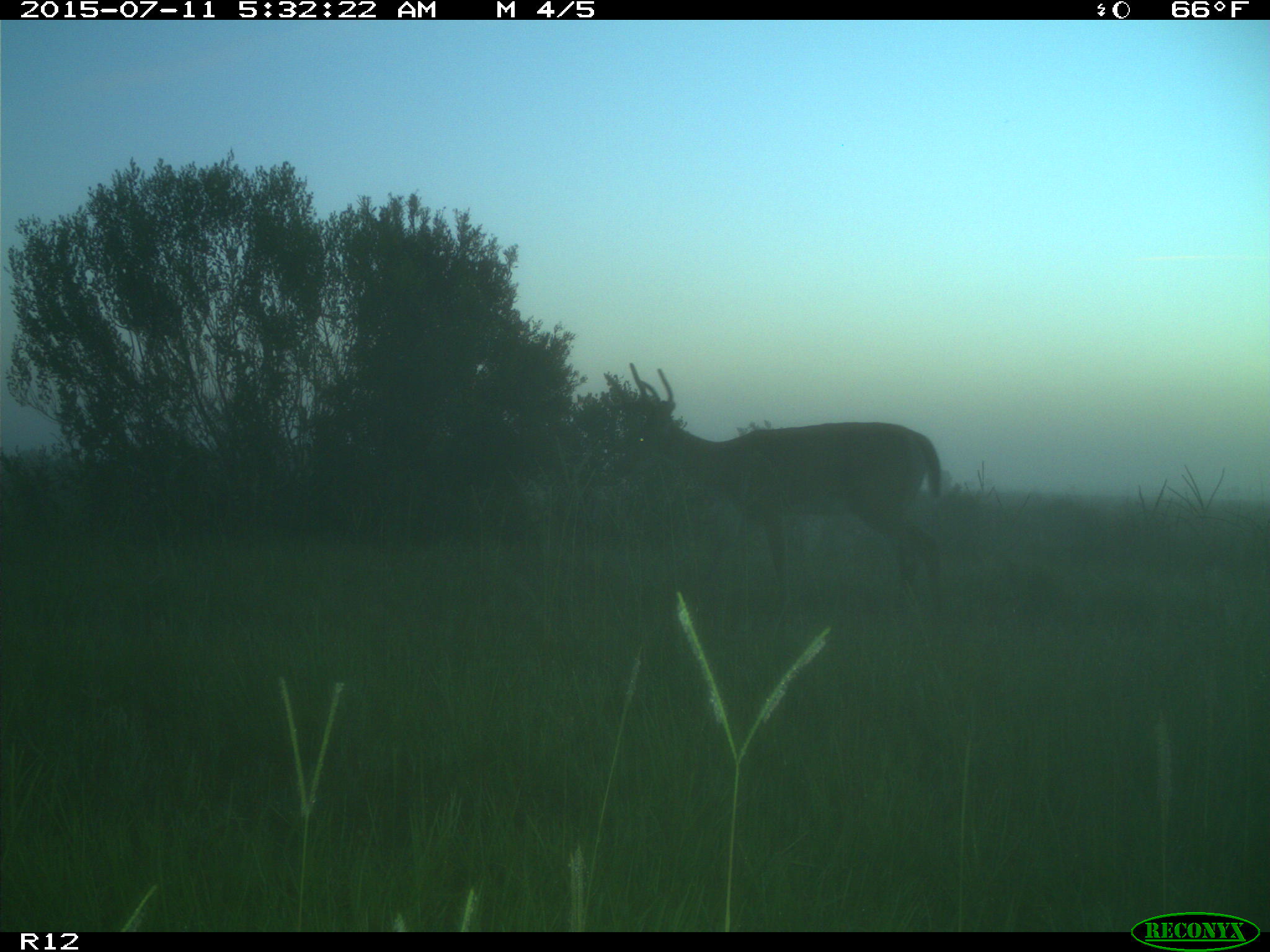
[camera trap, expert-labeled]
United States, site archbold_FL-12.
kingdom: Animalia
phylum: Chordata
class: Mammalia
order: Artiodactyla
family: Cervidae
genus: Odocoileus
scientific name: Odocoileus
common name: deer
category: unidentified deer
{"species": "unidentified deer (deer) (Odocoileus)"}